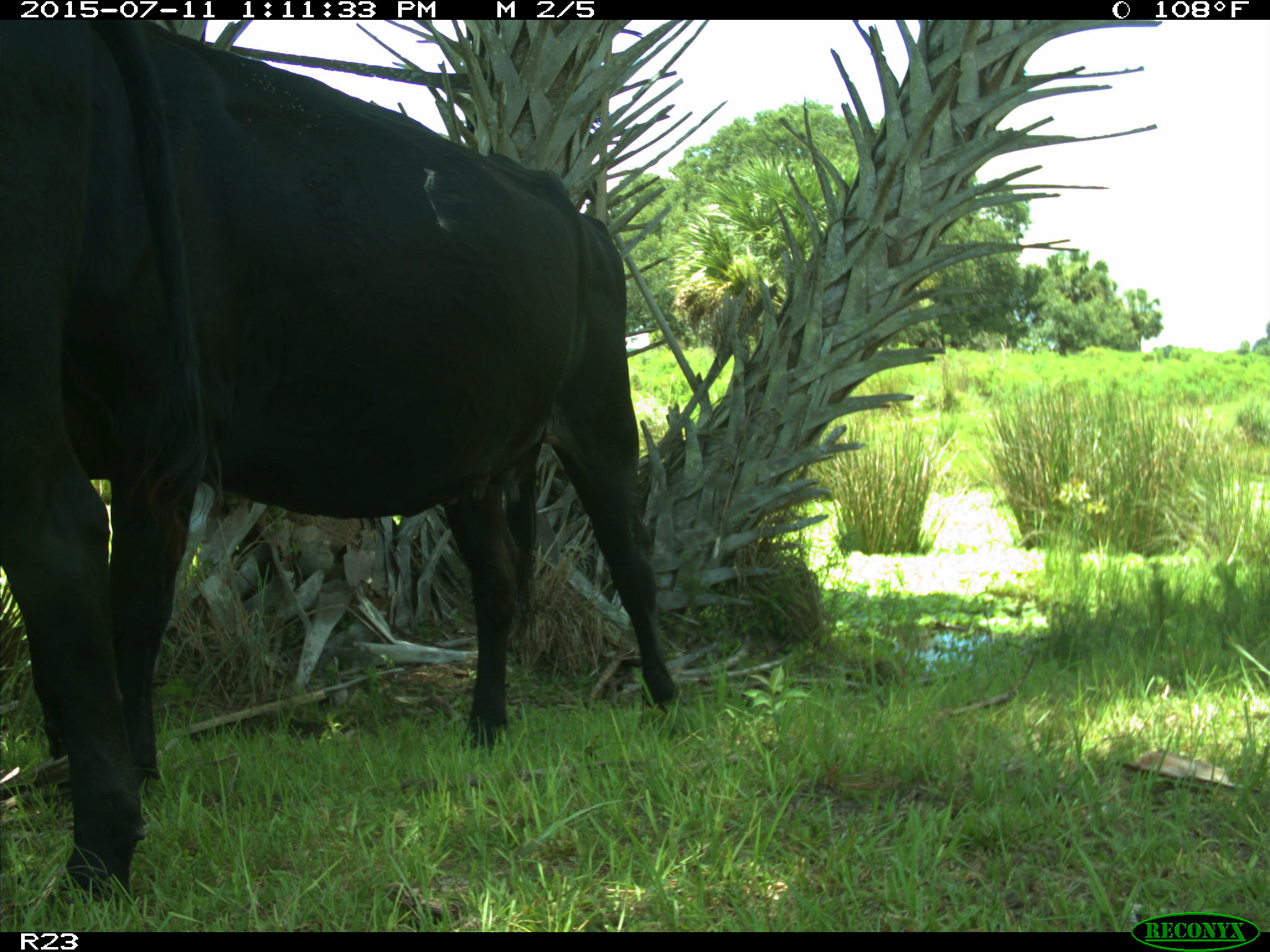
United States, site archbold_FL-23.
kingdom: Animalia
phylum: Chordata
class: Mammalia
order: Artiodactyla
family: Bovidae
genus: Bos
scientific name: Bos taurus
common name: domestic cow